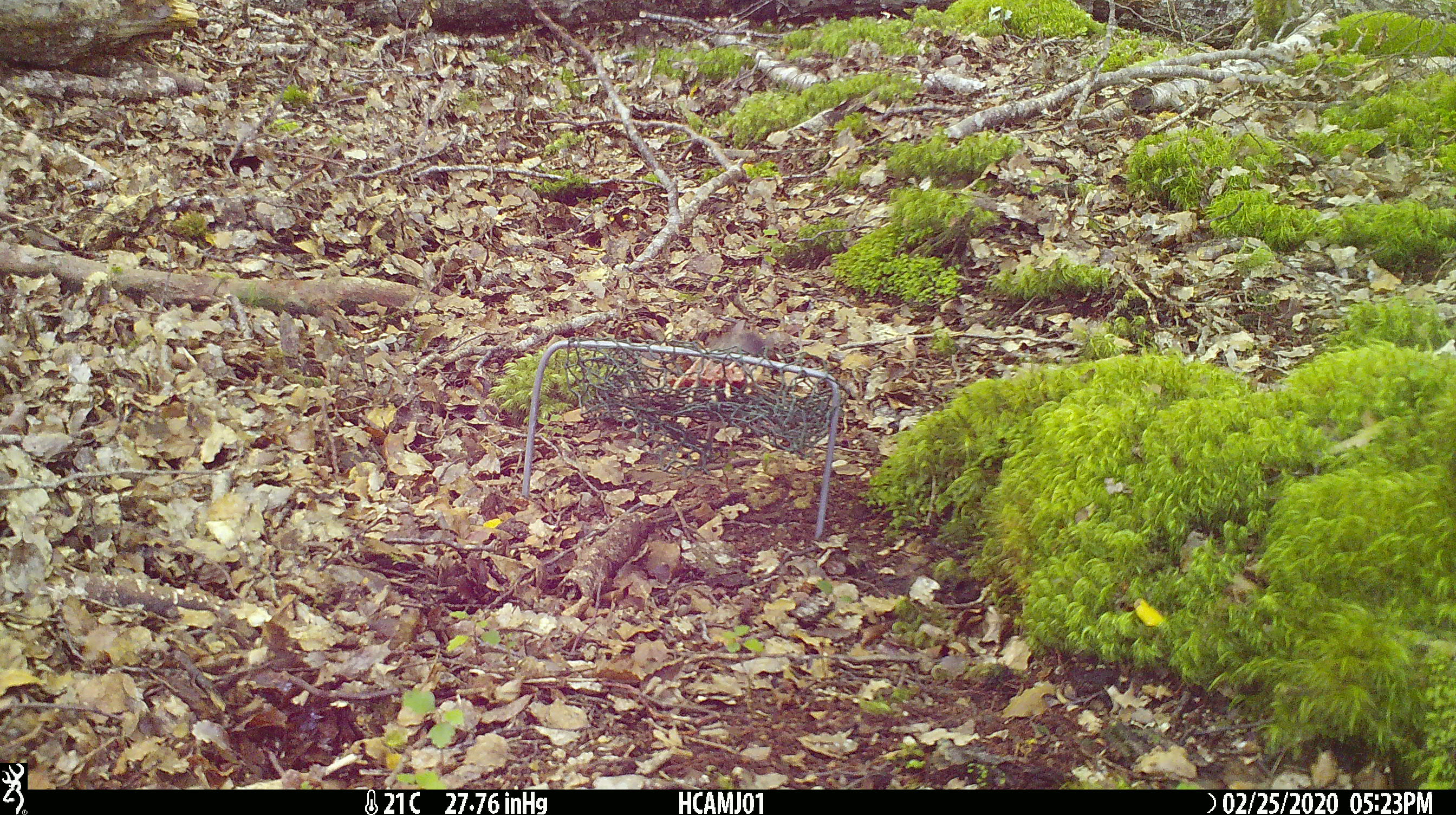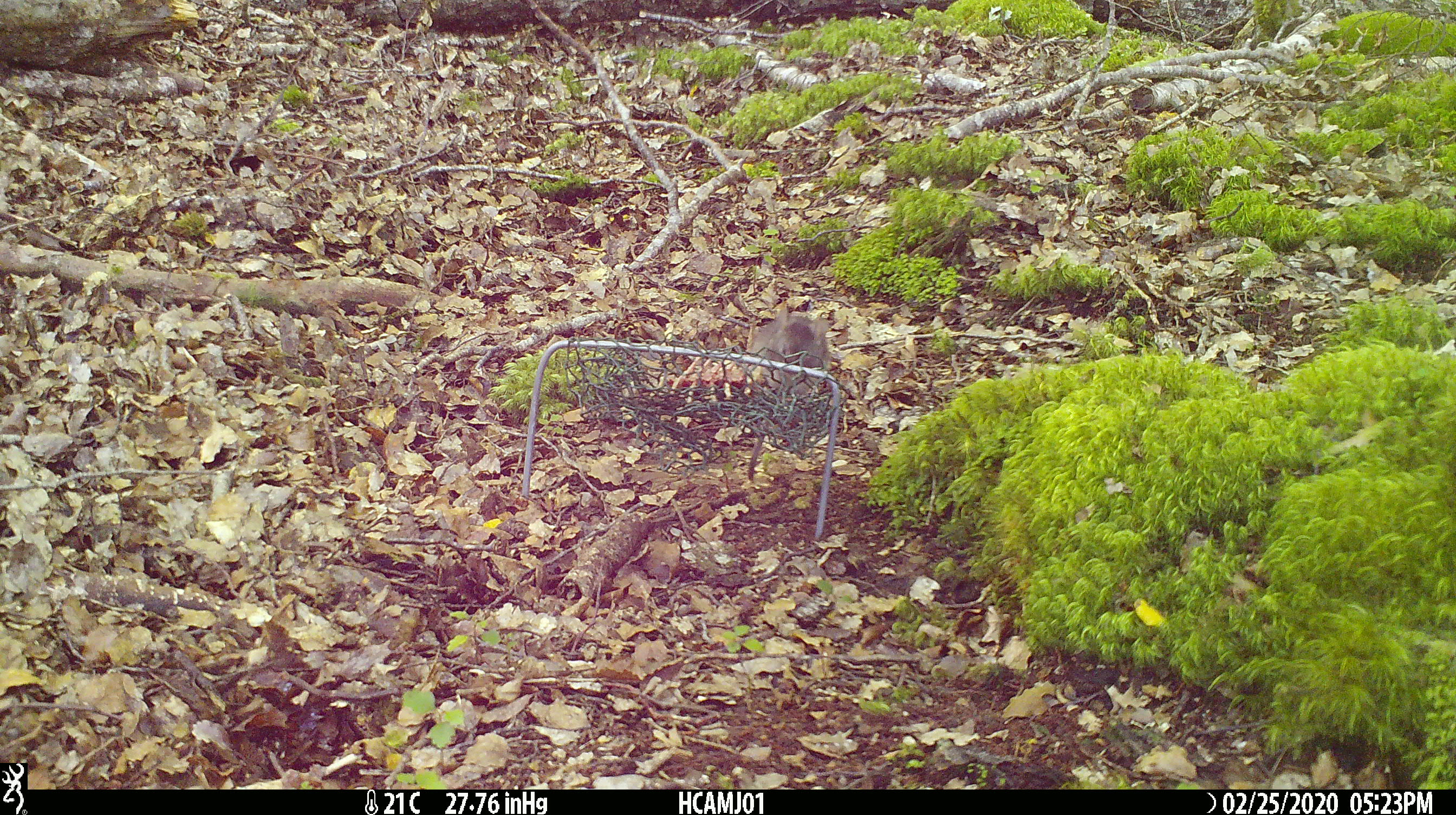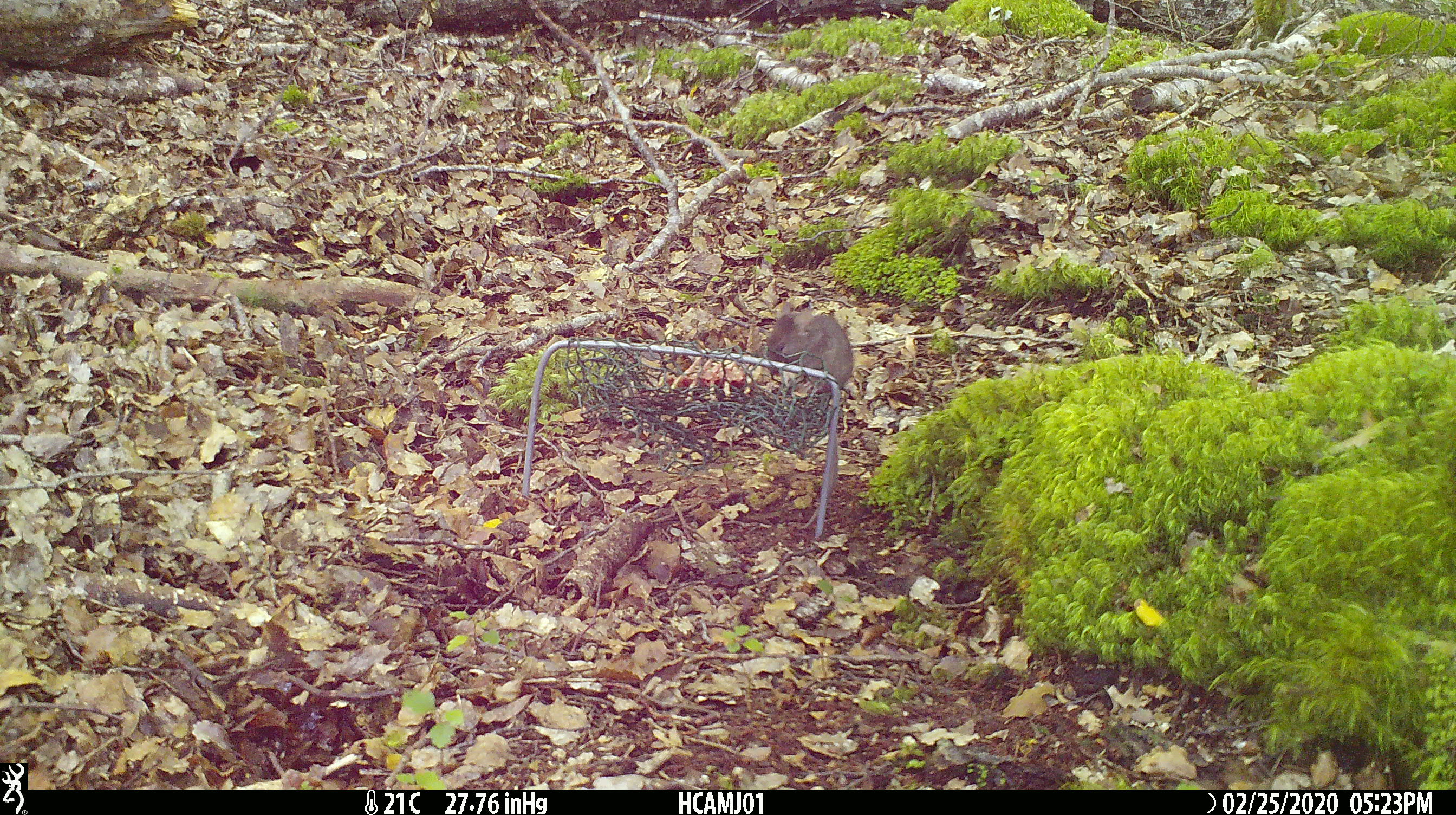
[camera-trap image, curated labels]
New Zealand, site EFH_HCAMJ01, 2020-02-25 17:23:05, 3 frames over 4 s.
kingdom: Animalia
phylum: Chordata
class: Mammalia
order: Rodentia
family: Muridae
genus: Mus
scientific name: Mus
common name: mouse